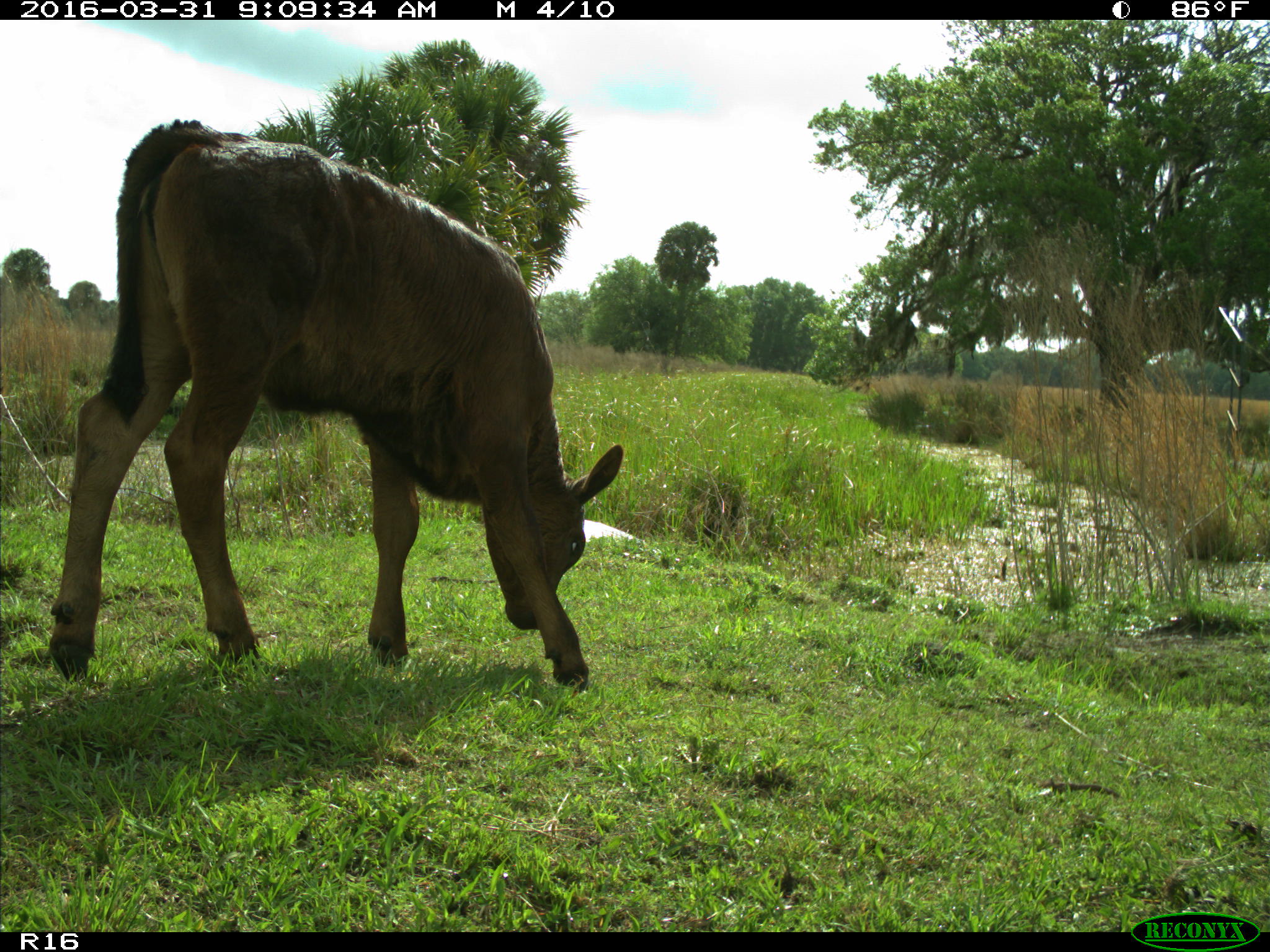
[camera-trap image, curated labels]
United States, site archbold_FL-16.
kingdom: Animalia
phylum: Chordata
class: Mammalia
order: Artiodactyla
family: Bovidae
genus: Bos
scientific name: Bos taurus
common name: domestic cow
Bos taurus (domestic cow).